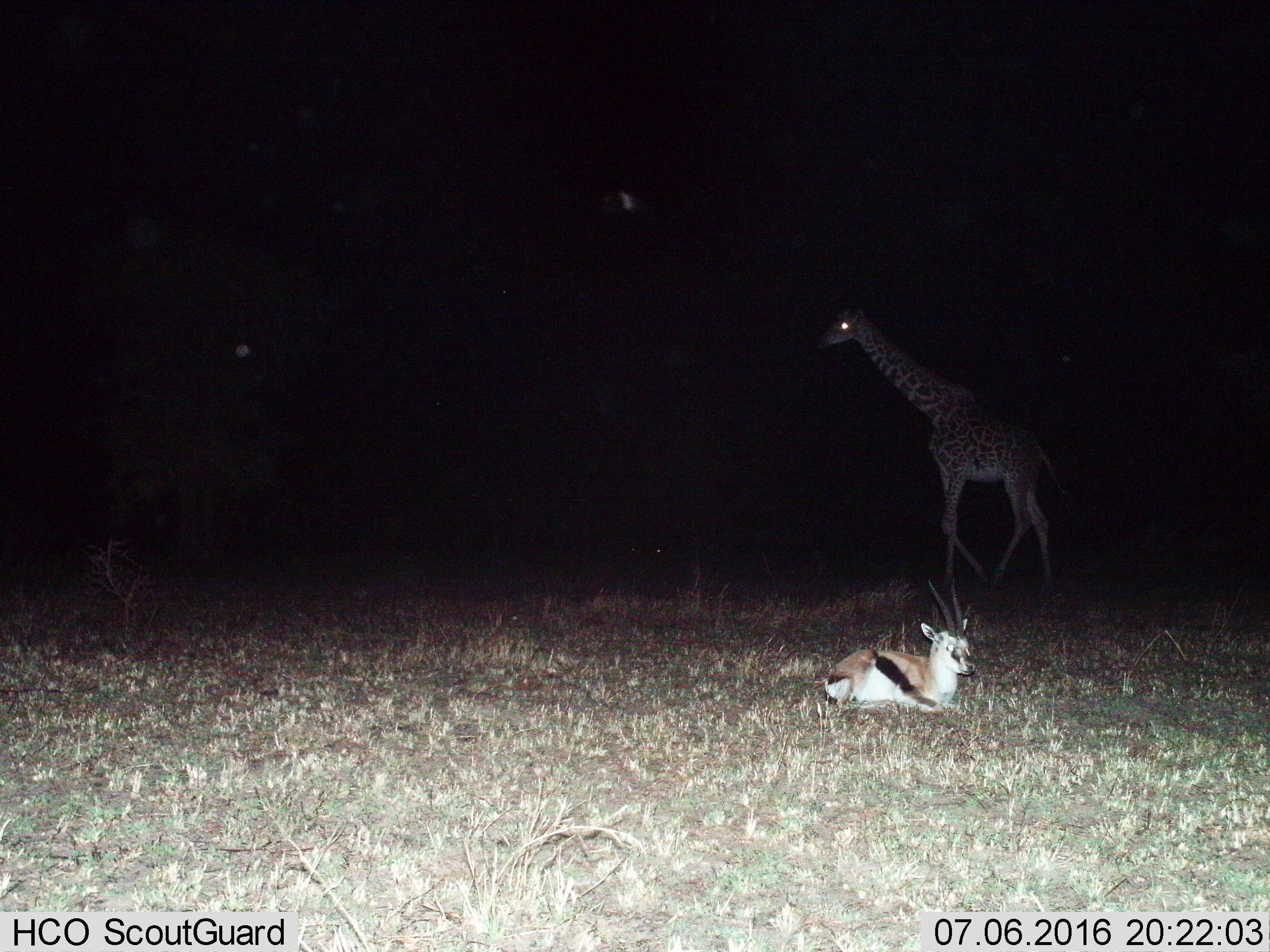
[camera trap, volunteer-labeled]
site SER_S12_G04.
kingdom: Animalia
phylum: Chordata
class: Mammalia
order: Artiodactyla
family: Bovidae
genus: Eudorcas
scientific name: Eudorcas thomsonii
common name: thomson's gazelle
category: gazellethomsons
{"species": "gazellethomsons (thomson's gazelle) (Eudorcas thomsonii)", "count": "1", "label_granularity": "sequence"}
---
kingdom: Animalia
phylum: Chordata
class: Mammalia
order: Artiodactyla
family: Giraffidae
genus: Giraffa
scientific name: Giraffa camelopardalis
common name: giraffe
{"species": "giraffe (Giraffa camelopardalis)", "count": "1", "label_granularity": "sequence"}